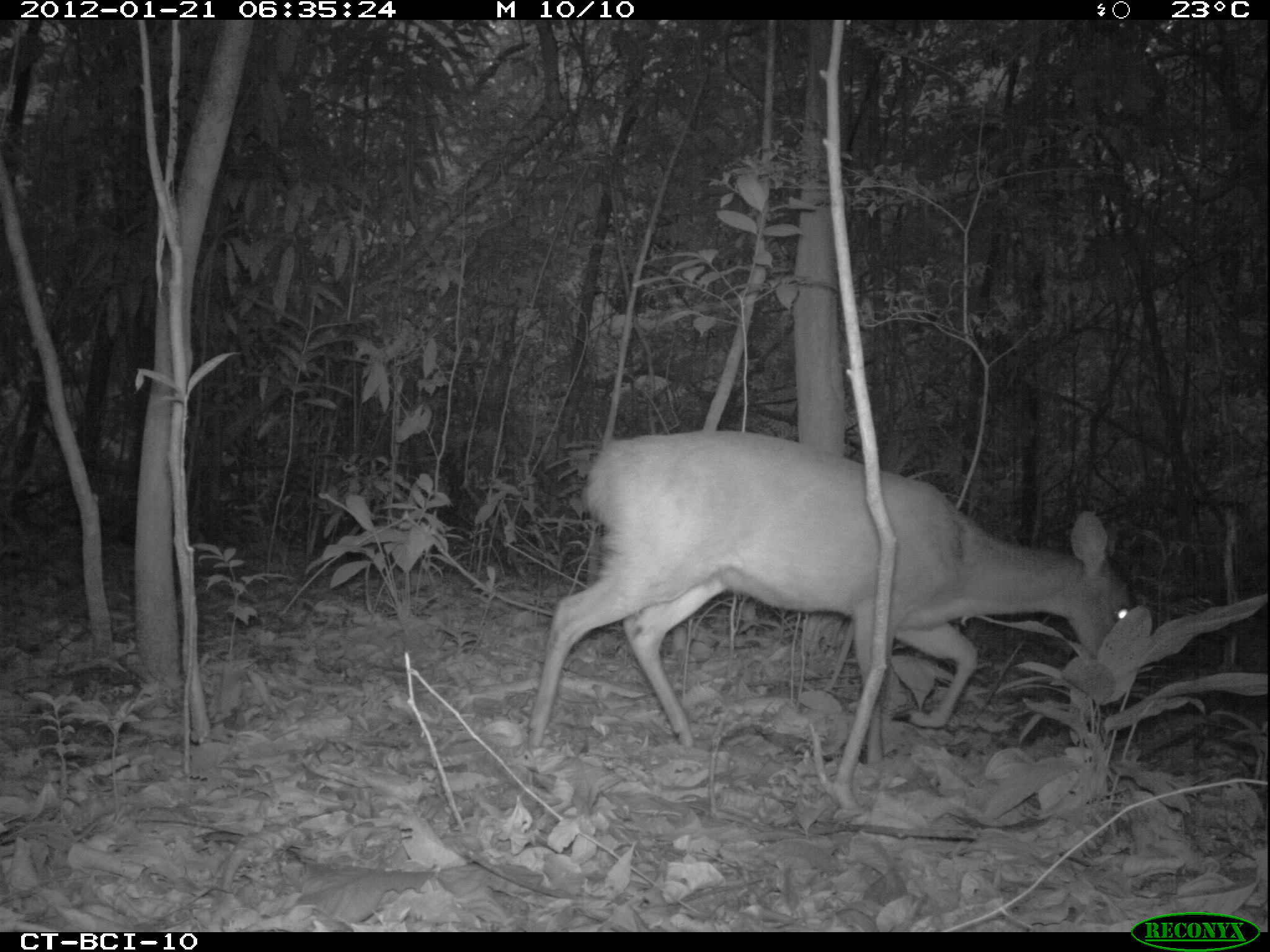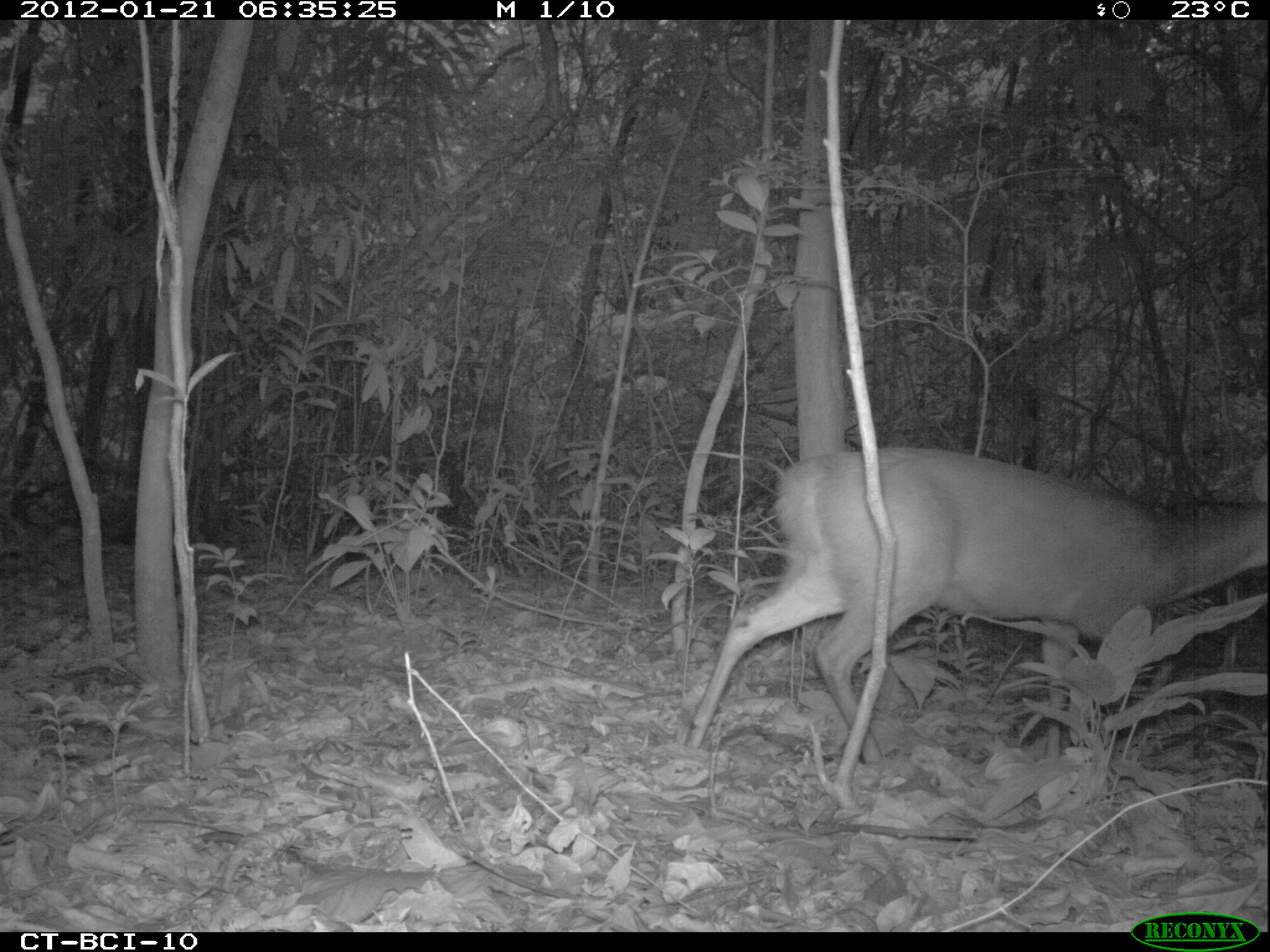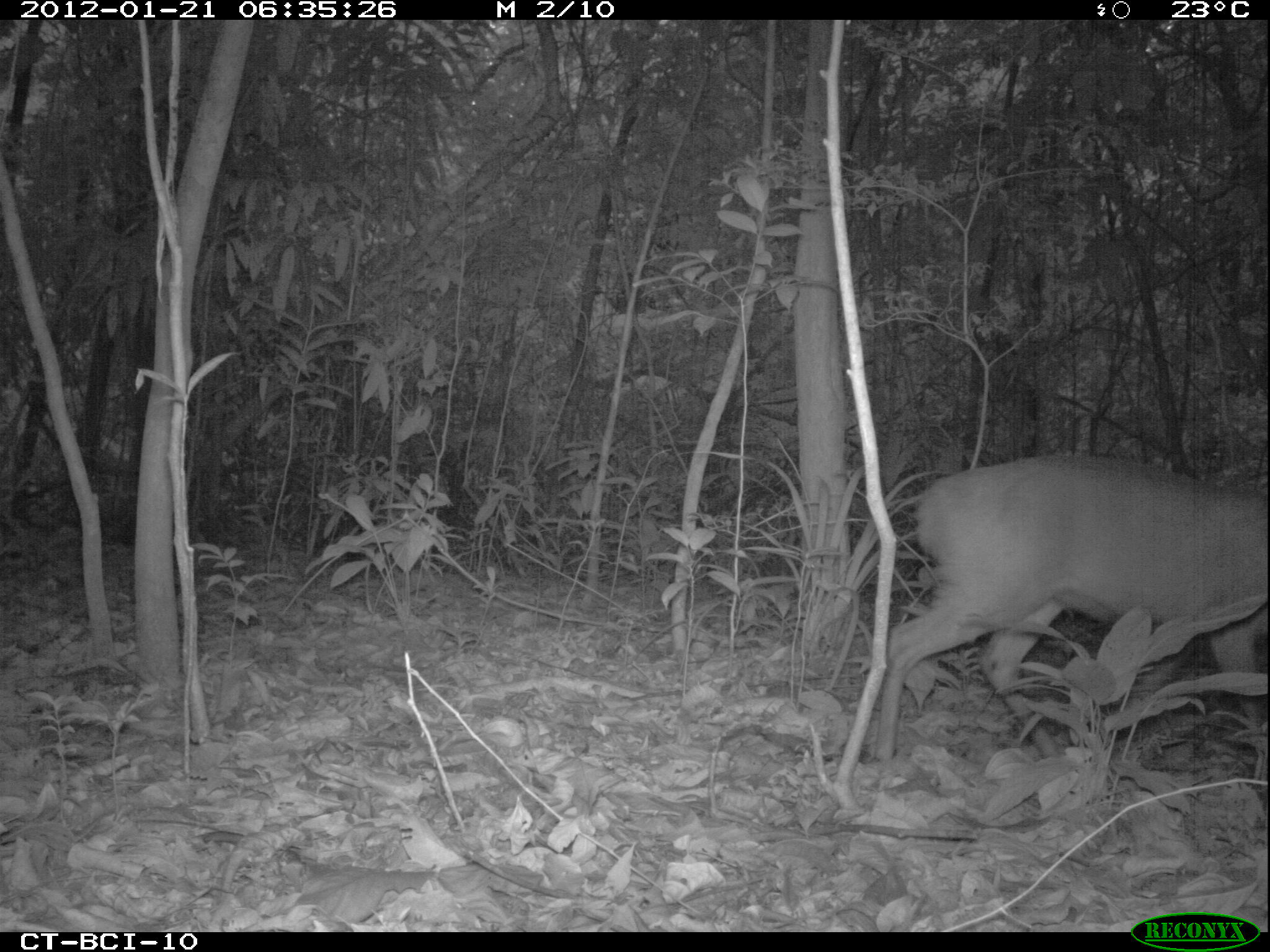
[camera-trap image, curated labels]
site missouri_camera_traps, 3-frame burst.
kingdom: Animalia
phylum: Chordata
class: Mammalia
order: Artiodactyla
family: Cervidae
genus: Mazama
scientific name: Mazama americana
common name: red brocket deer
Red brocket deer (Mazama americana). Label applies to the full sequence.